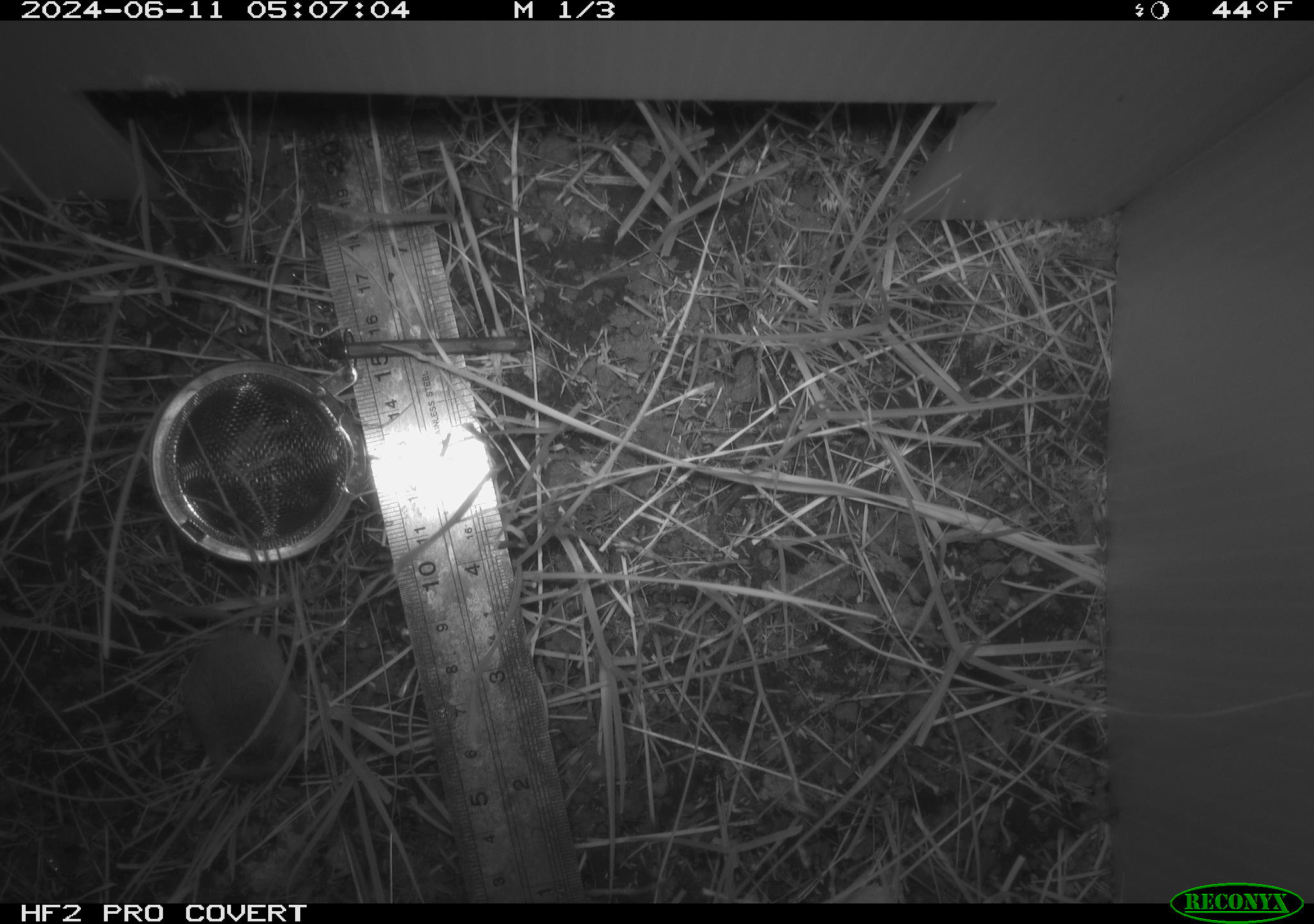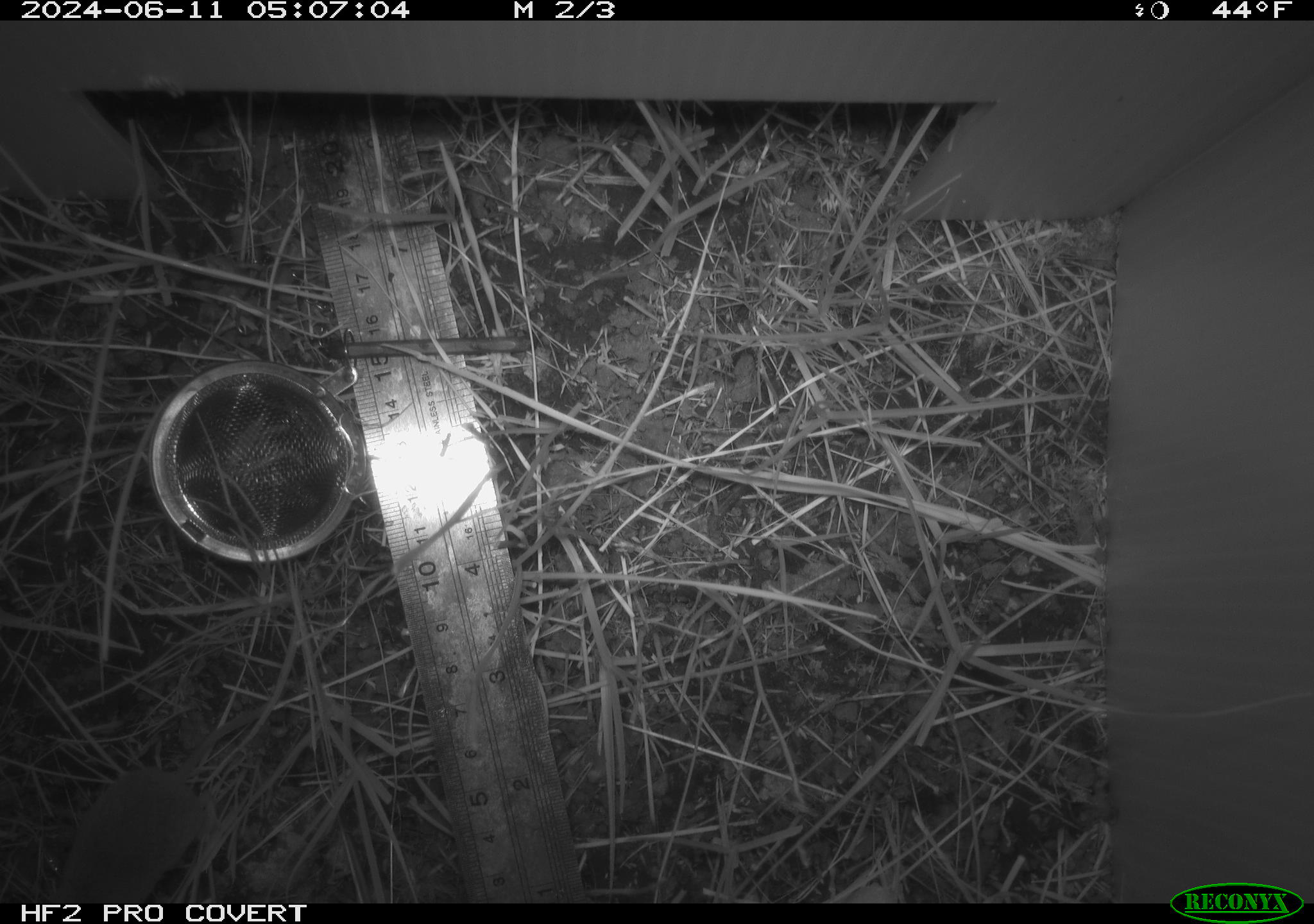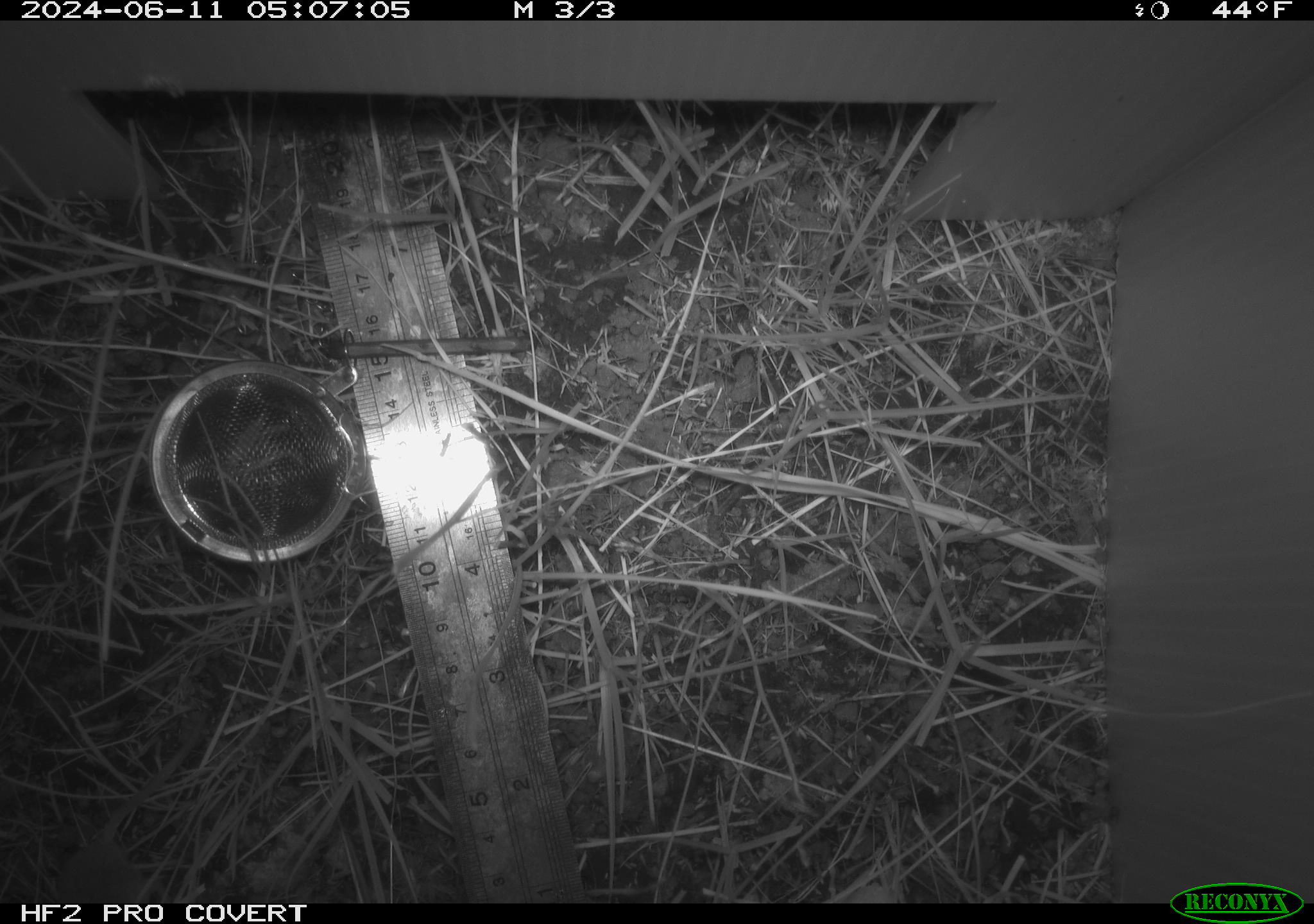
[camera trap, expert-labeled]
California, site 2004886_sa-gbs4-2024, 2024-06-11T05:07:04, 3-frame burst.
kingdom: Animalia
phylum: Chordata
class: Mammalia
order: Eulipotyphla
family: Soricidae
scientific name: Soricidae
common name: shrews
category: soricidae family